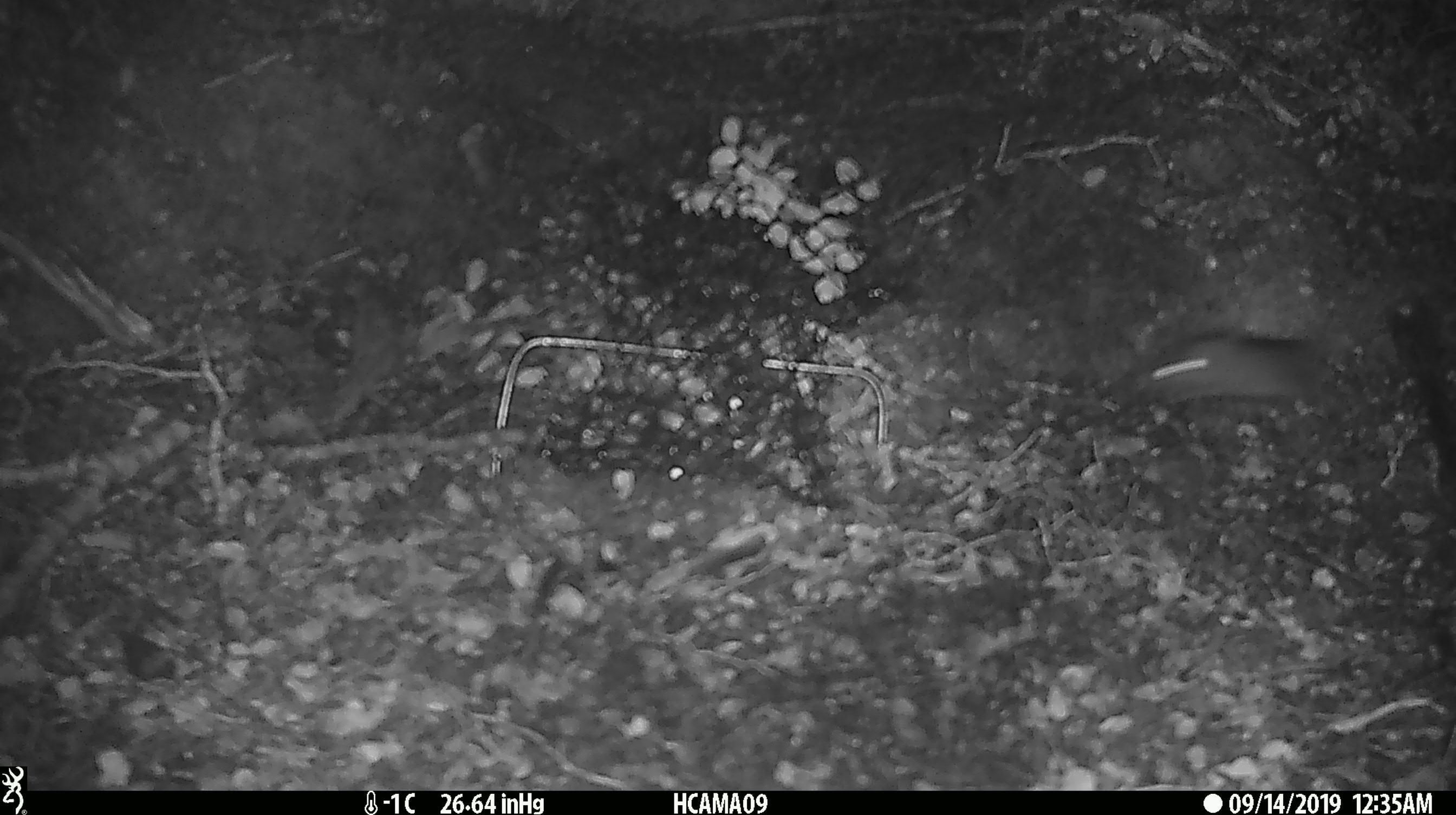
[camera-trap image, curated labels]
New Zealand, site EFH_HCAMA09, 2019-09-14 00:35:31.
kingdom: Animalia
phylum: Chordata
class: Mammalia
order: Rodentia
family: Muridae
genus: Mus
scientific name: Mus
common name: mouse